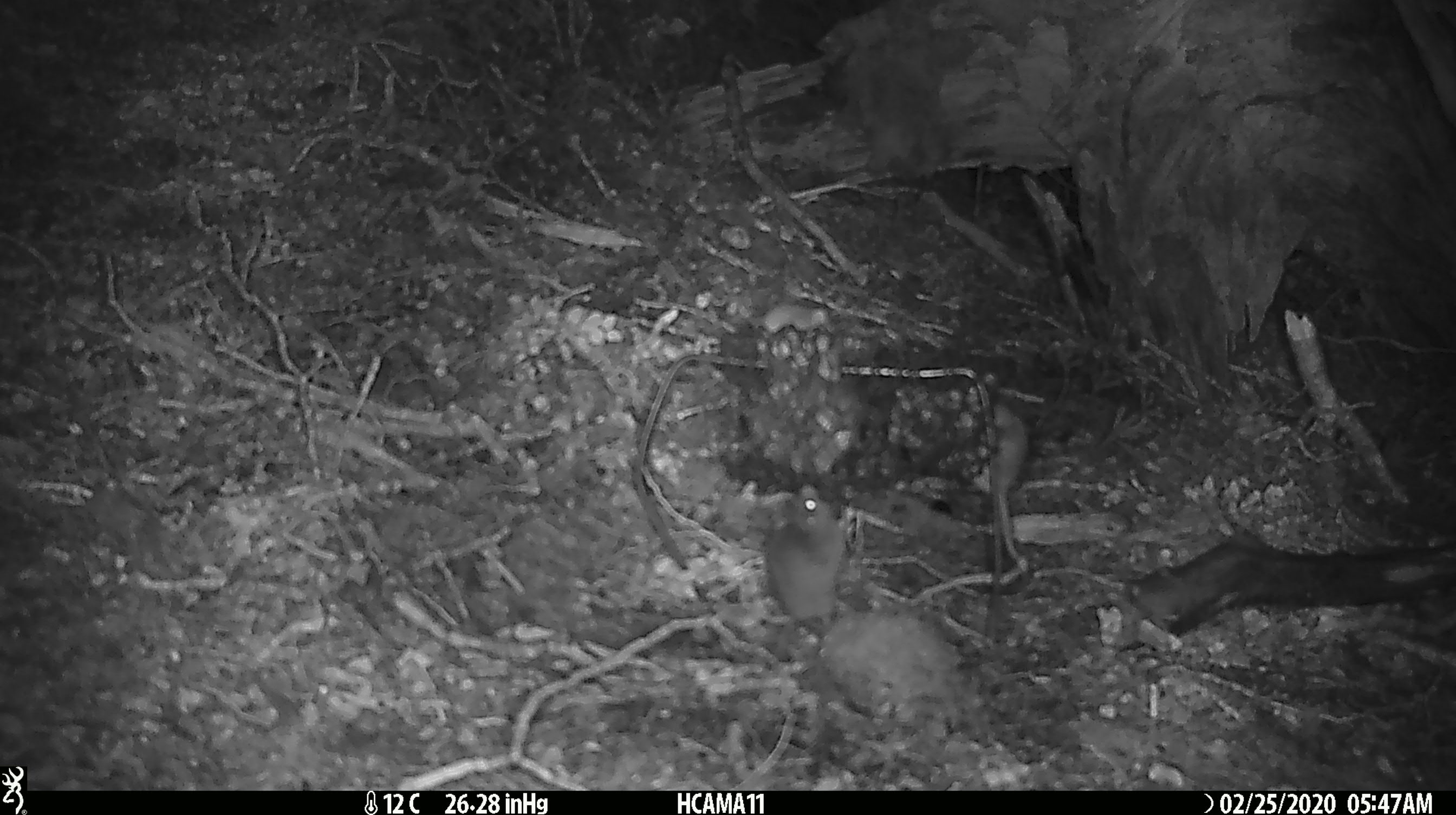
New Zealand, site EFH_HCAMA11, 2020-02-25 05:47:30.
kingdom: Animalia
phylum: Chordata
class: Mammalia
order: Rodentia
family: Muridae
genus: Mus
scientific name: Mus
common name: mouse